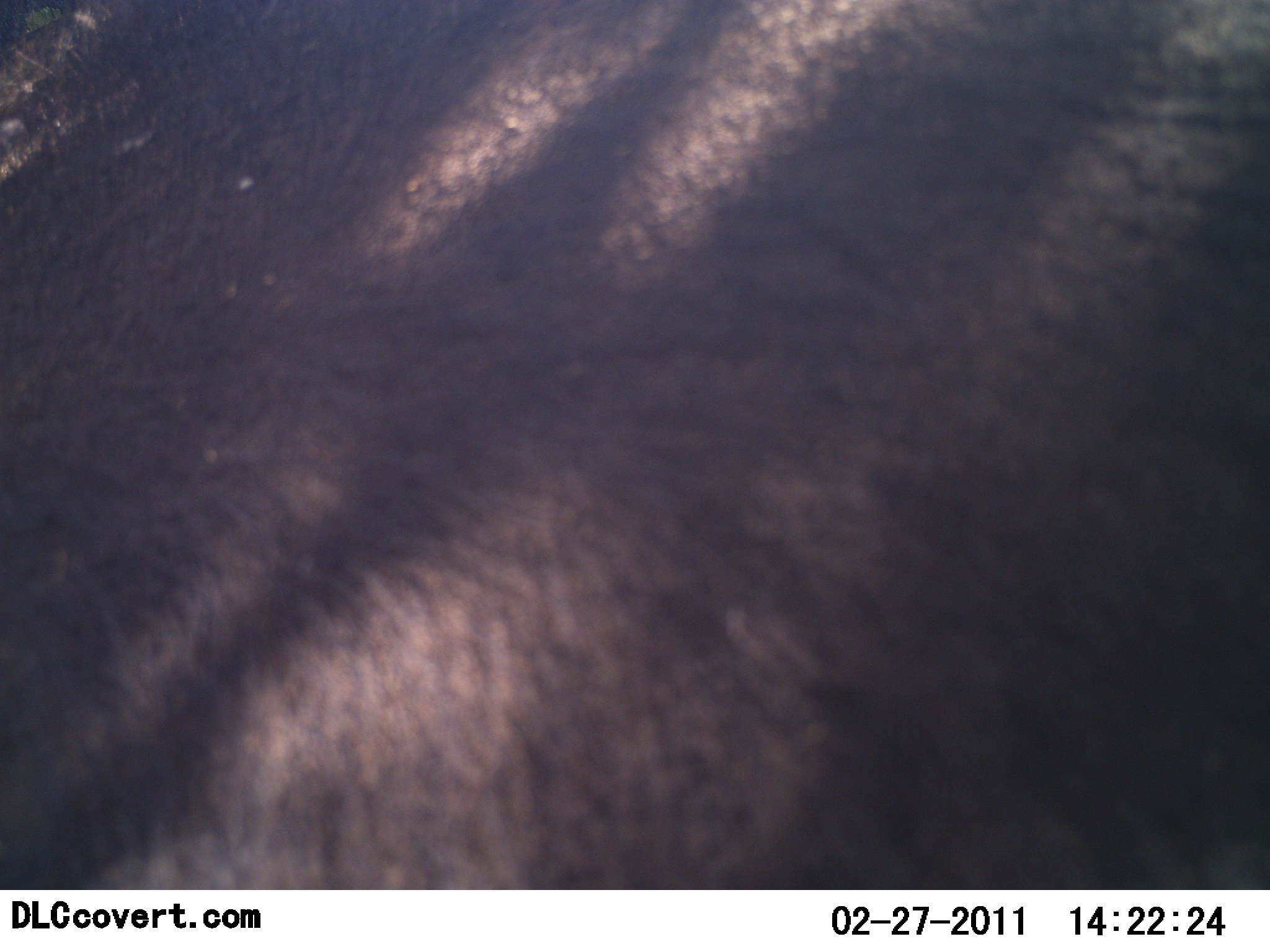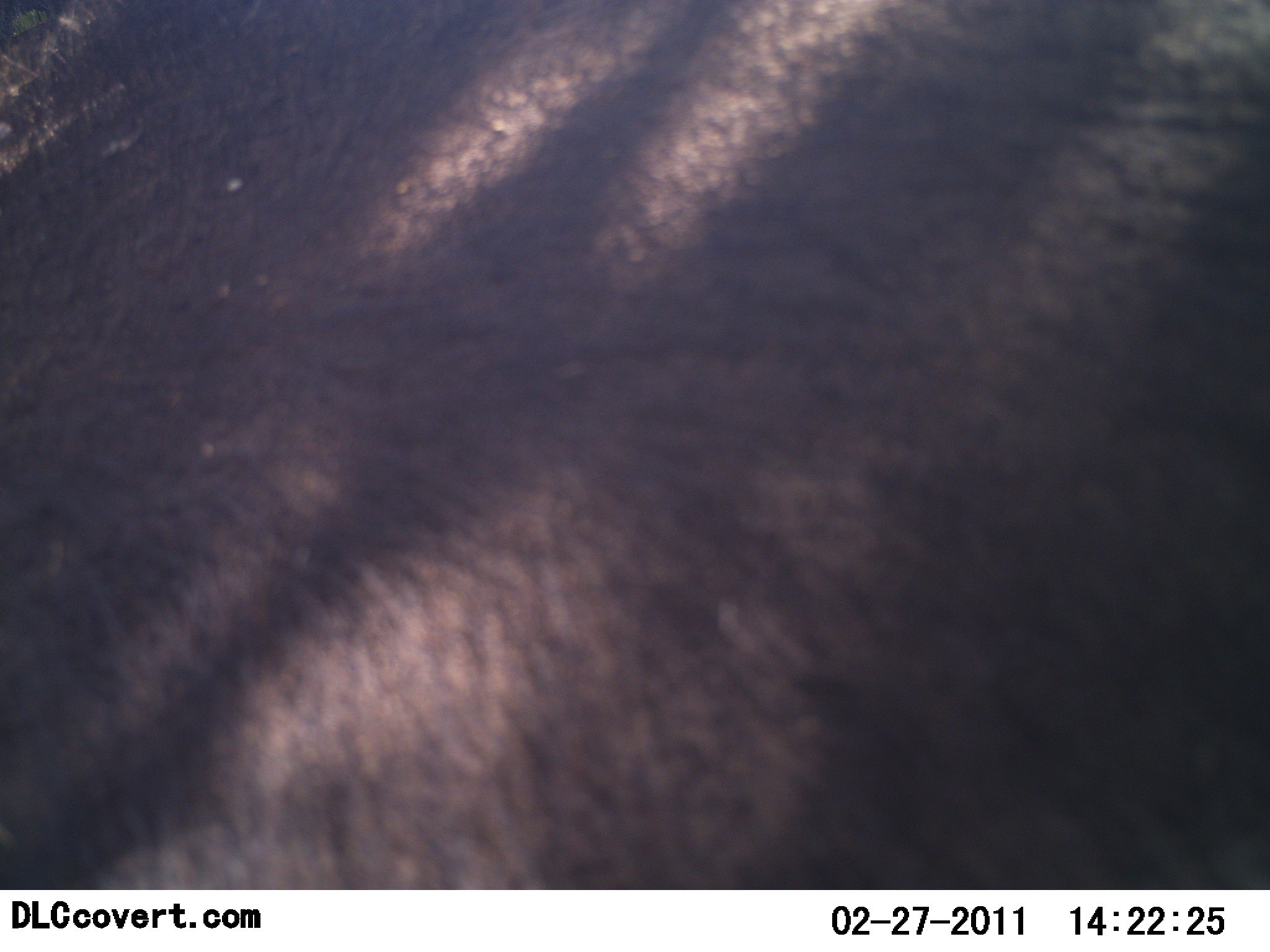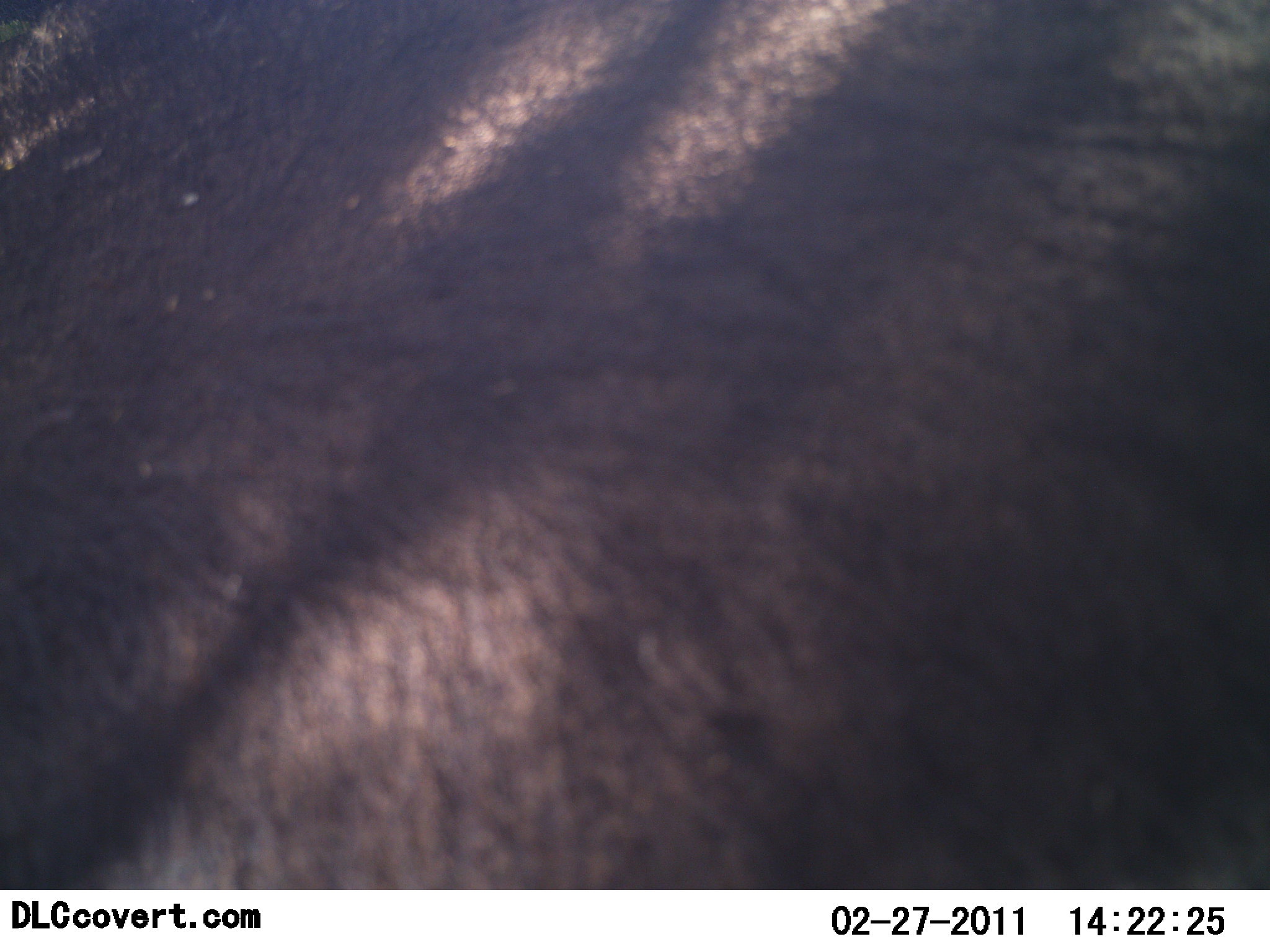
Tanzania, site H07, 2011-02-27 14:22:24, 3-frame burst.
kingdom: Animalia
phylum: Chordata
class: Mammalia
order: Artiodactyla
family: Suidae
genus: Phacochoerus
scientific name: Phacochoerus africanus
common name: warthog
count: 1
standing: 75%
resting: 0%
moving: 25%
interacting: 0%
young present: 0%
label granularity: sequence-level